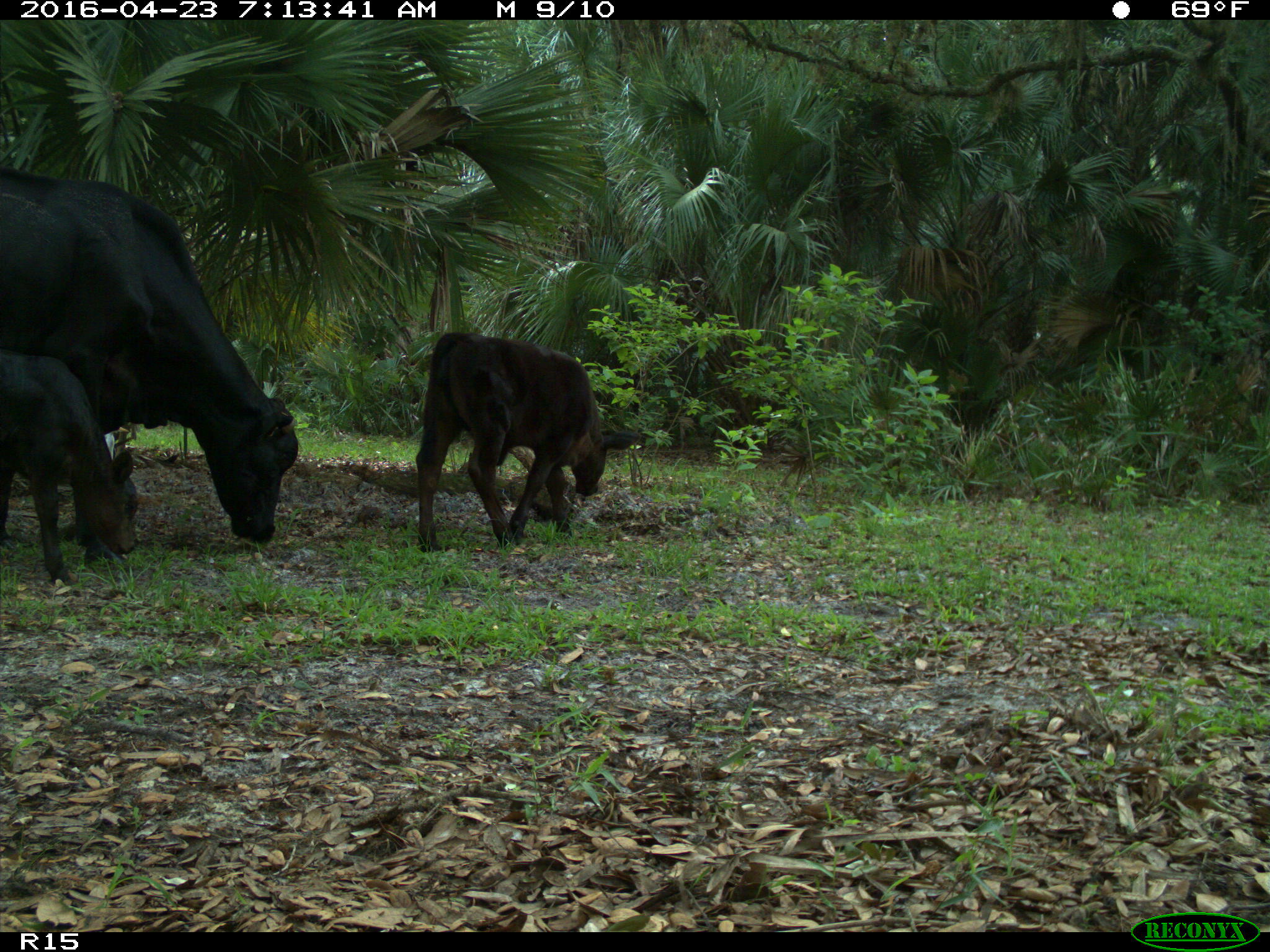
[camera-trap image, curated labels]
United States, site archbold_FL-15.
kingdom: Animalia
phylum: Chordata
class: Mammalia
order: Artiodactyla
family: Bovidae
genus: Bos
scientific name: Bos taurus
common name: domestic cow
Bos taurus (domestic cow).